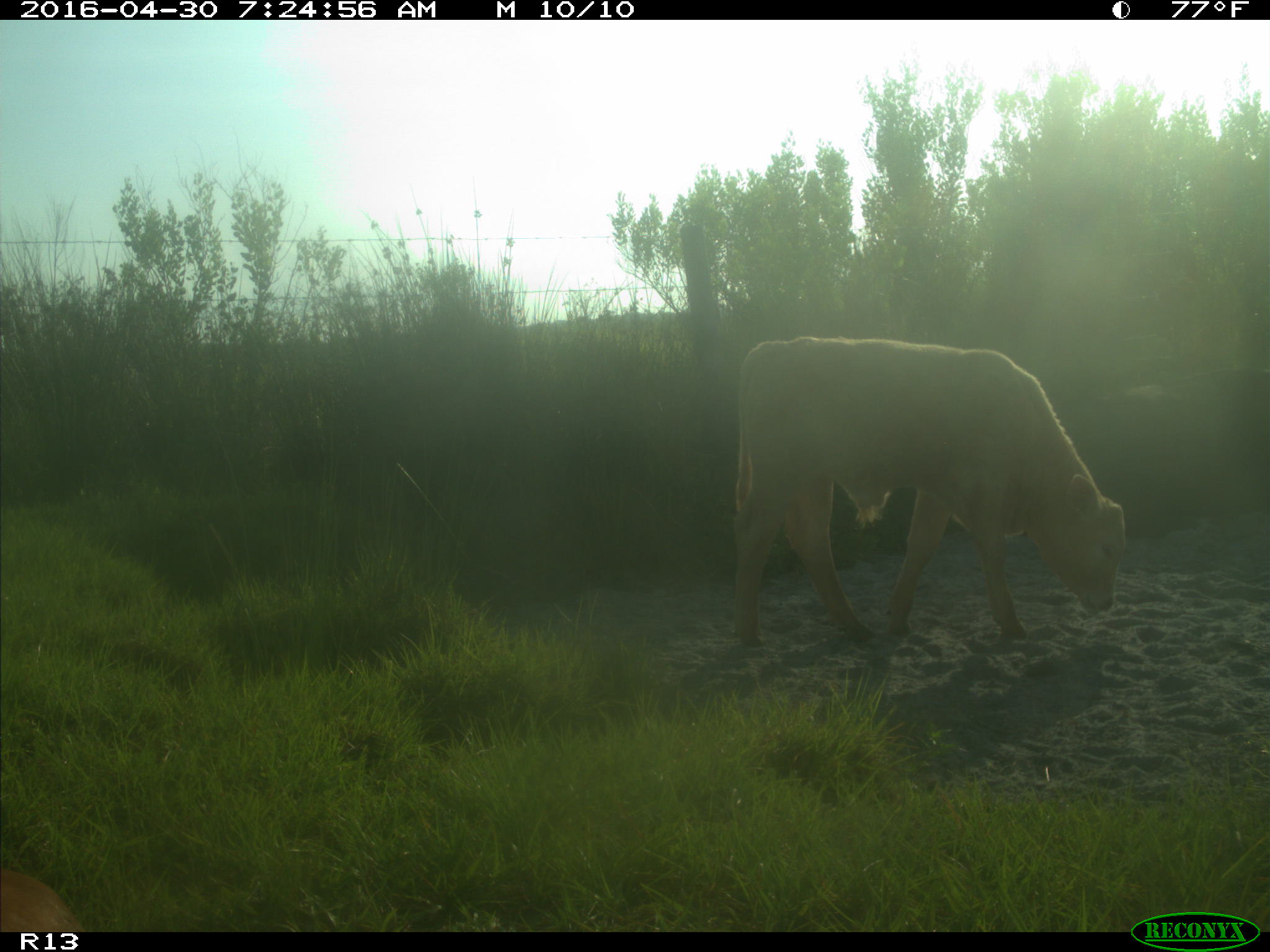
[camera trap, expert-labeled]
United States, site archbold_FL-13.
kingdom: Animalia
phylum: Chordata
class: Mammalia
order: Artiodactyla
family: Bovidae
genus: Bos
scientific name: Bos taurus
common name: domestic cow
Bos taurus (domestic cow).